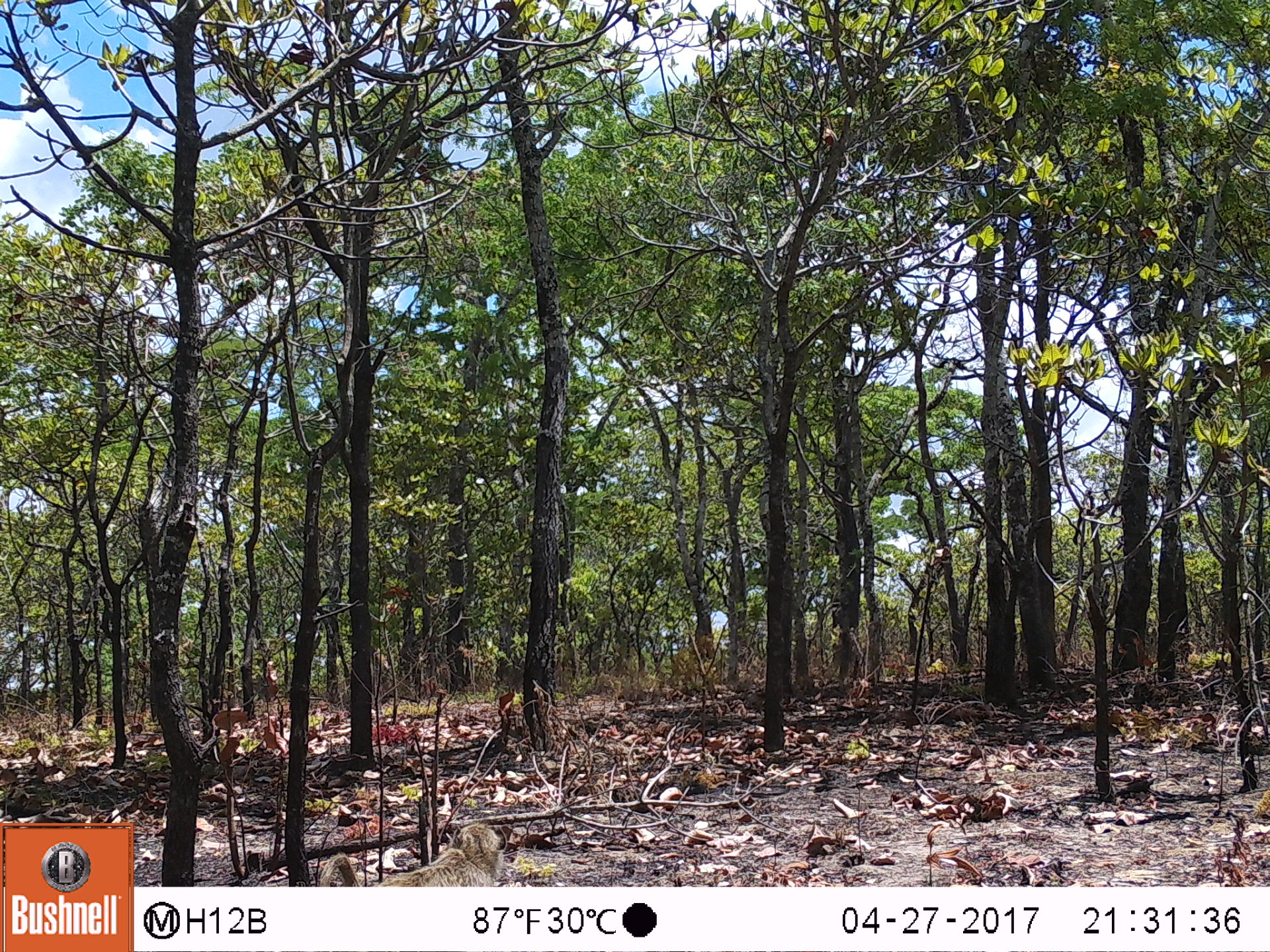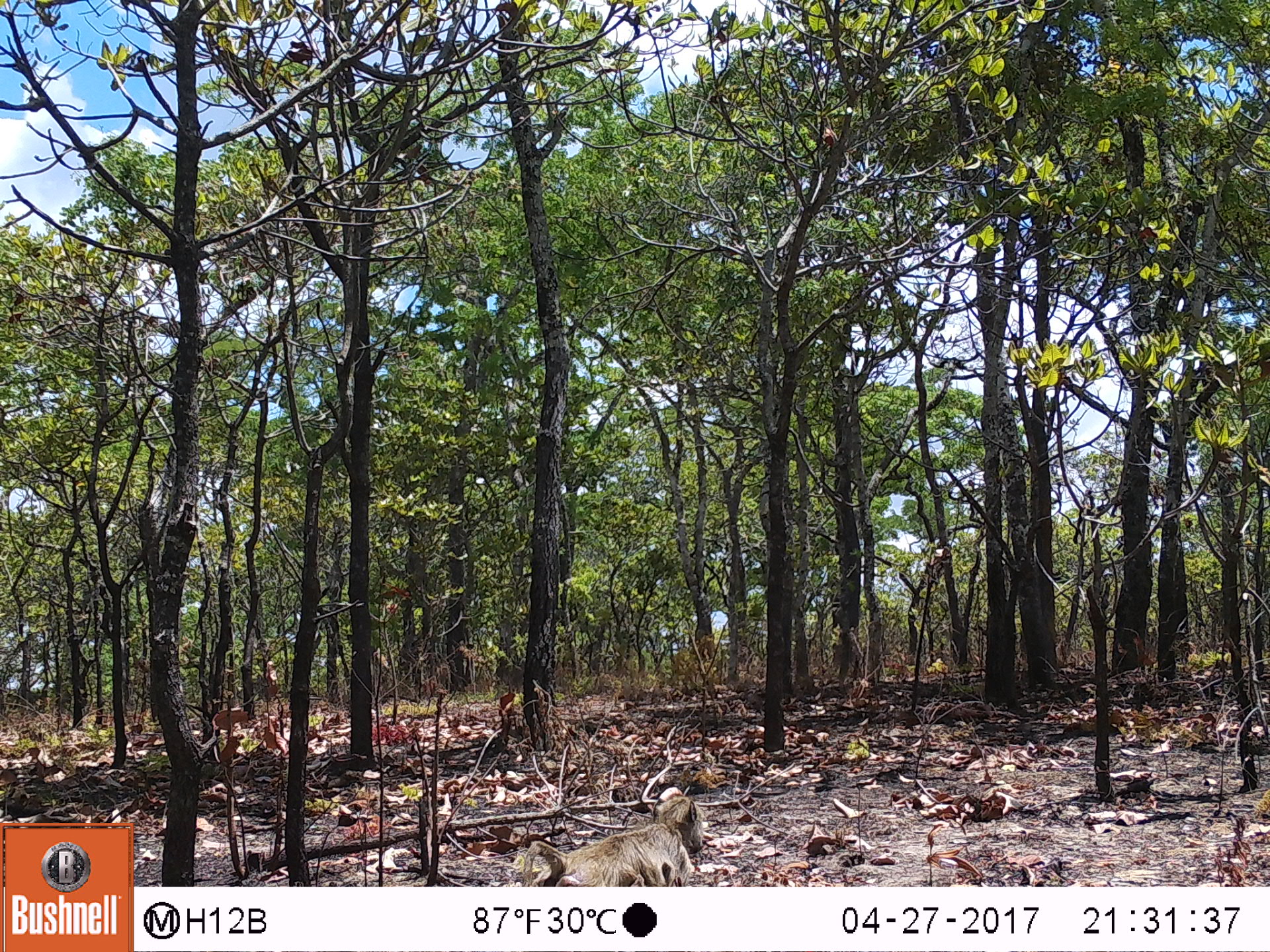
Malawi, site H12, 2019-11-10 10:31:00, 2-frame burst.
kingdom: Animalia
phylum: Chordata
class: Mammalia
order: Primates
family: Cercopithecidae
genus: Papio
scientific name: Papio cynocephalus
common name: yellow baboon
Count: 1.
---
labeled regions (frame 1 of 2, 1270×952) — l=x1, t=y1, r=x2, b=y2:
yellow baboon: l=312, t=821, r=523, b=882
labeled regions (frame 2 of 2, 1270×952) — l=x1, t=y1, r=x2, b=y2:
yellow baboon: l=514, t=792, r=708, b=880